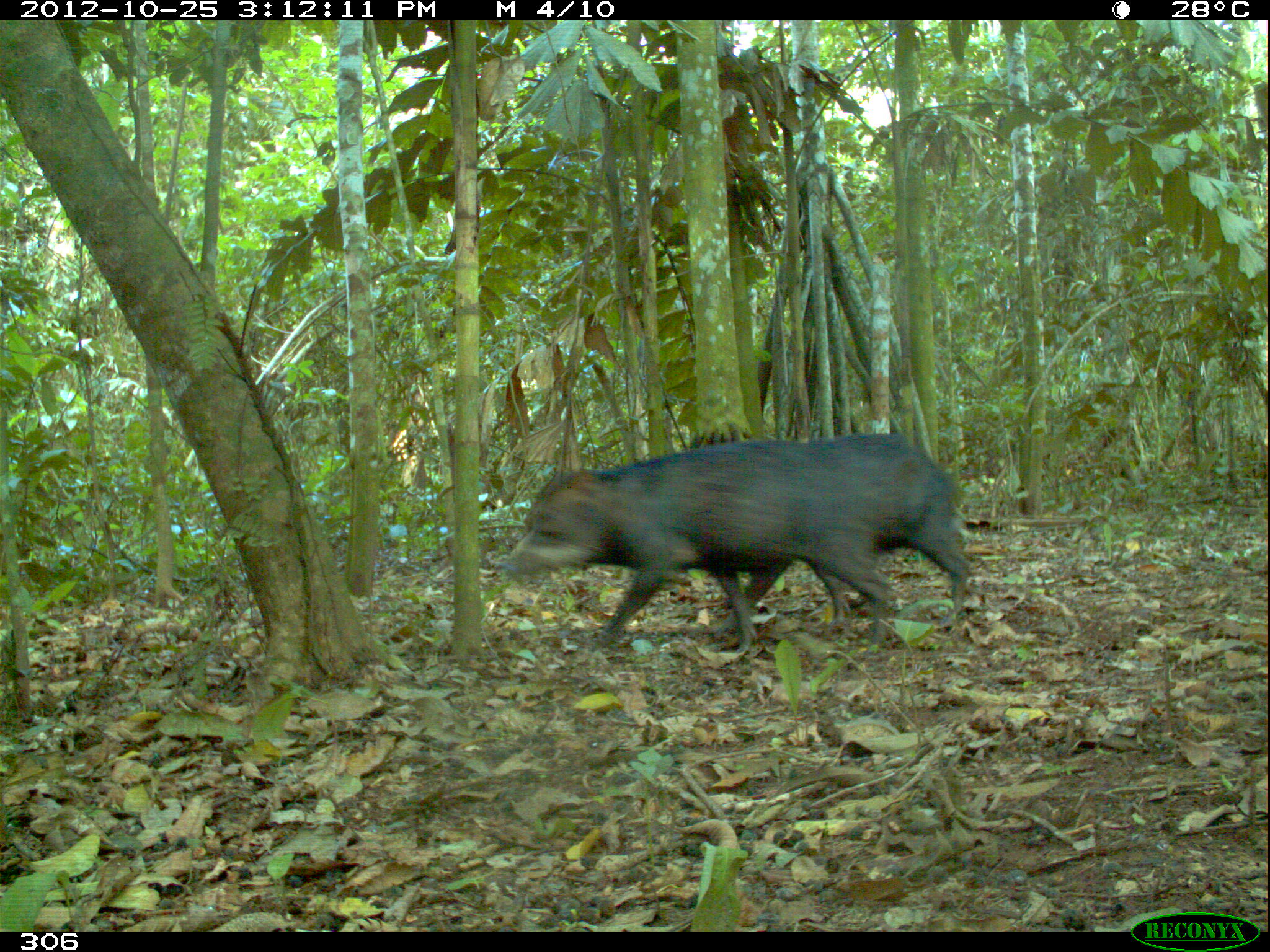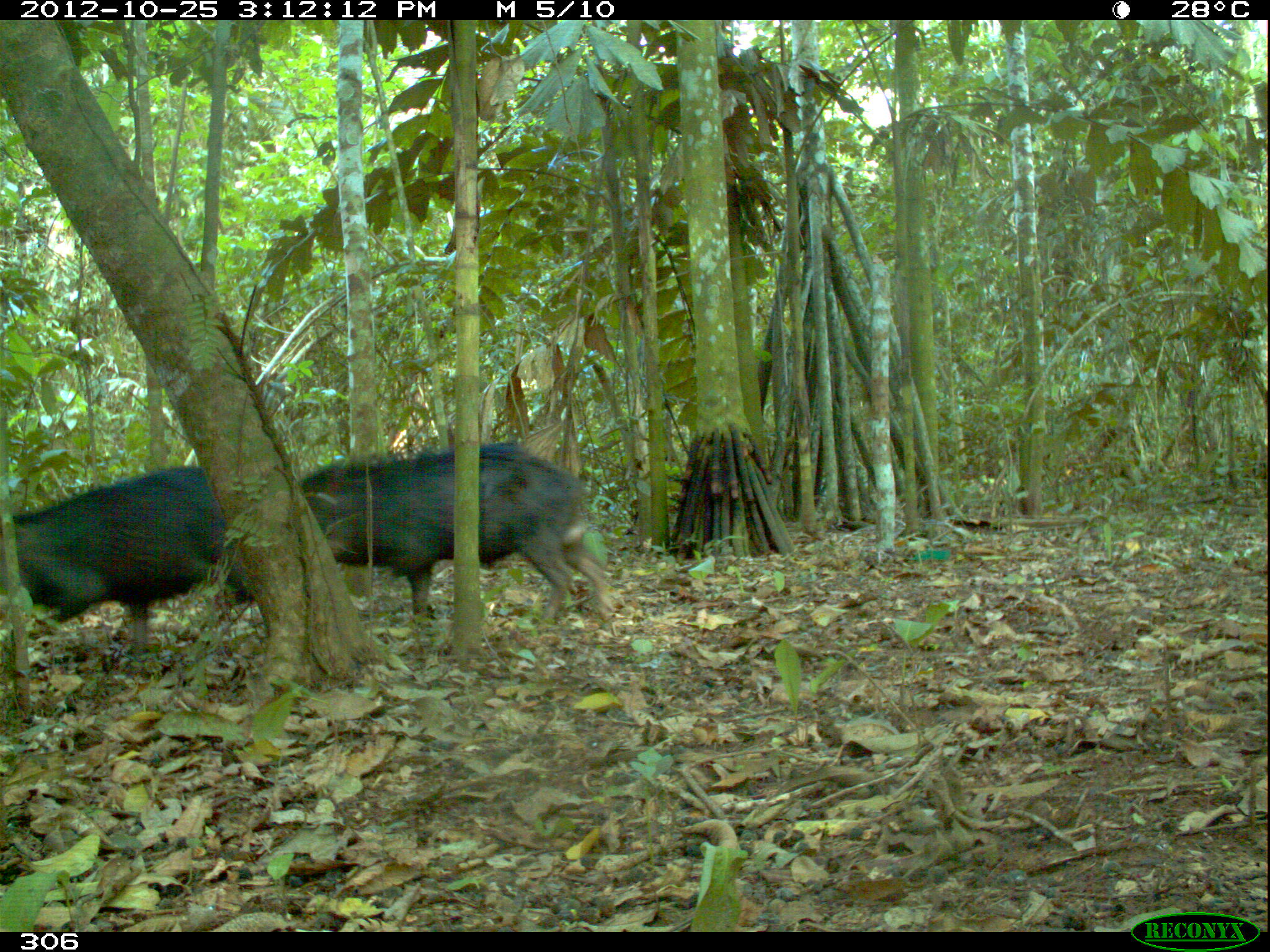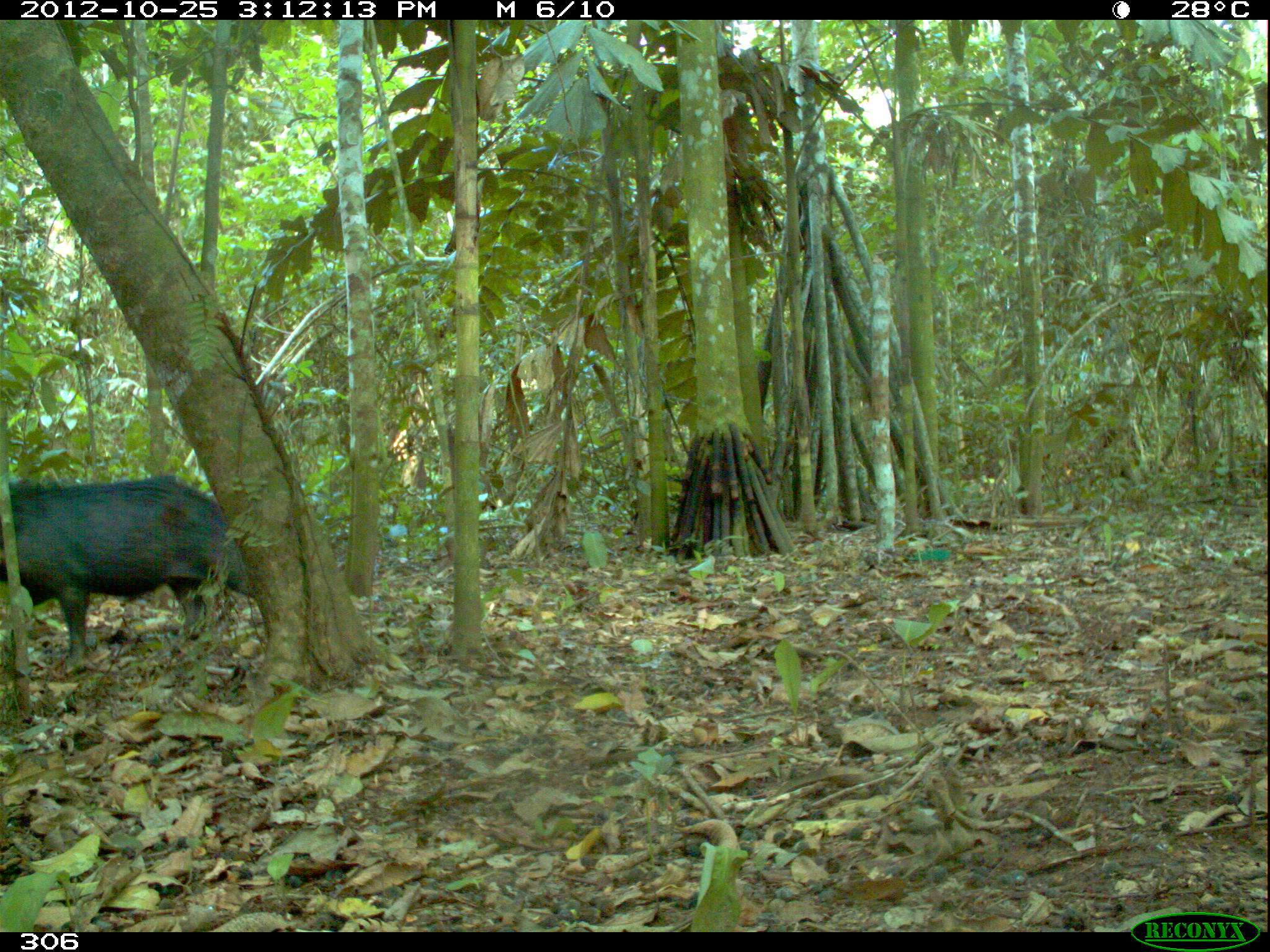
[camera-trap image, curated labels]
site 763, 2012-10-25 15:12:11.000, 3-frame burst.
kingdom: Animalia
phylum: Chordata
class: Mammalia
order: Artiodactyla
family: Tayassuidae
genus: Tayassu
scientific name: Tayassu pecari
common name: white-lipped peccary